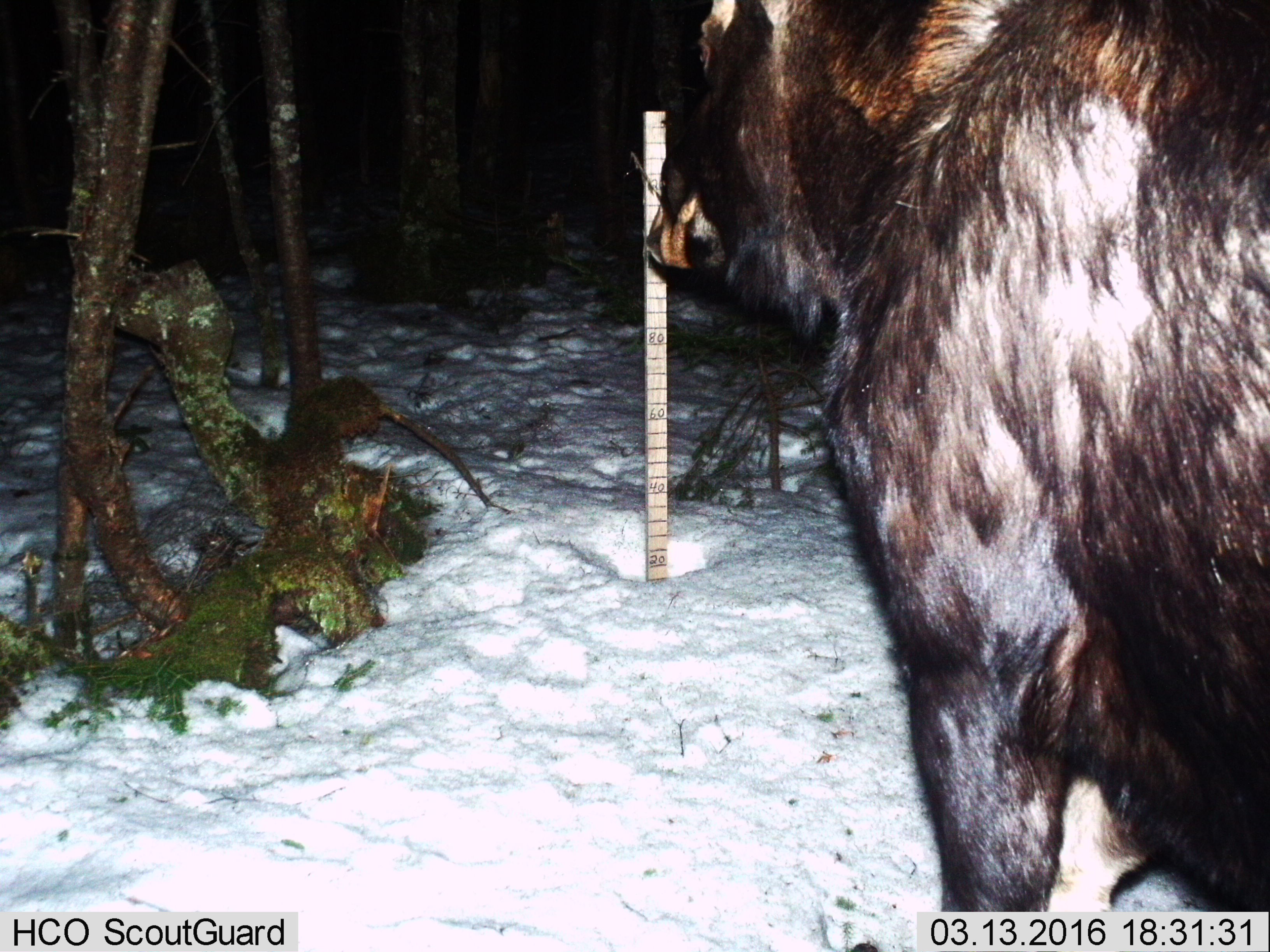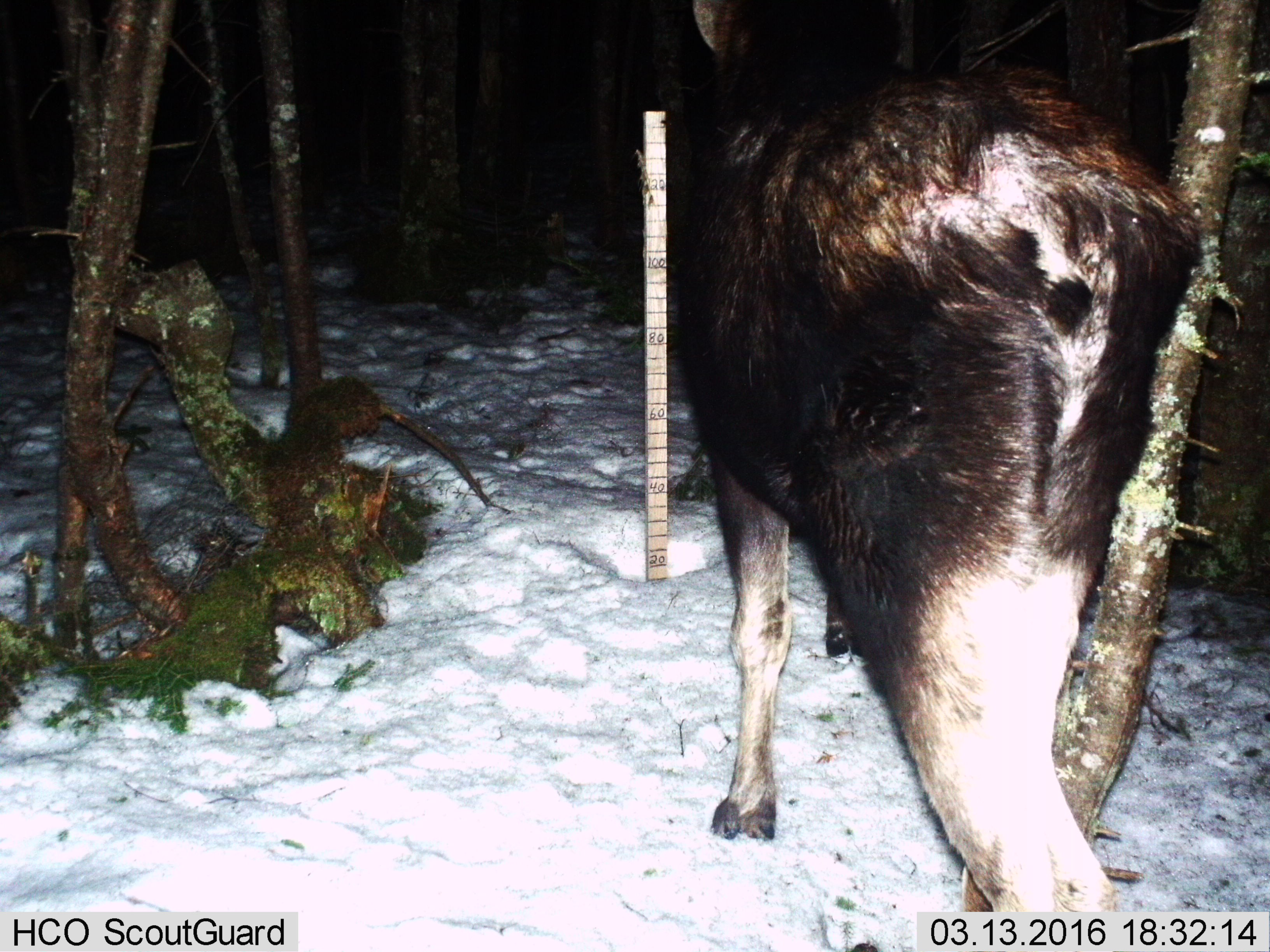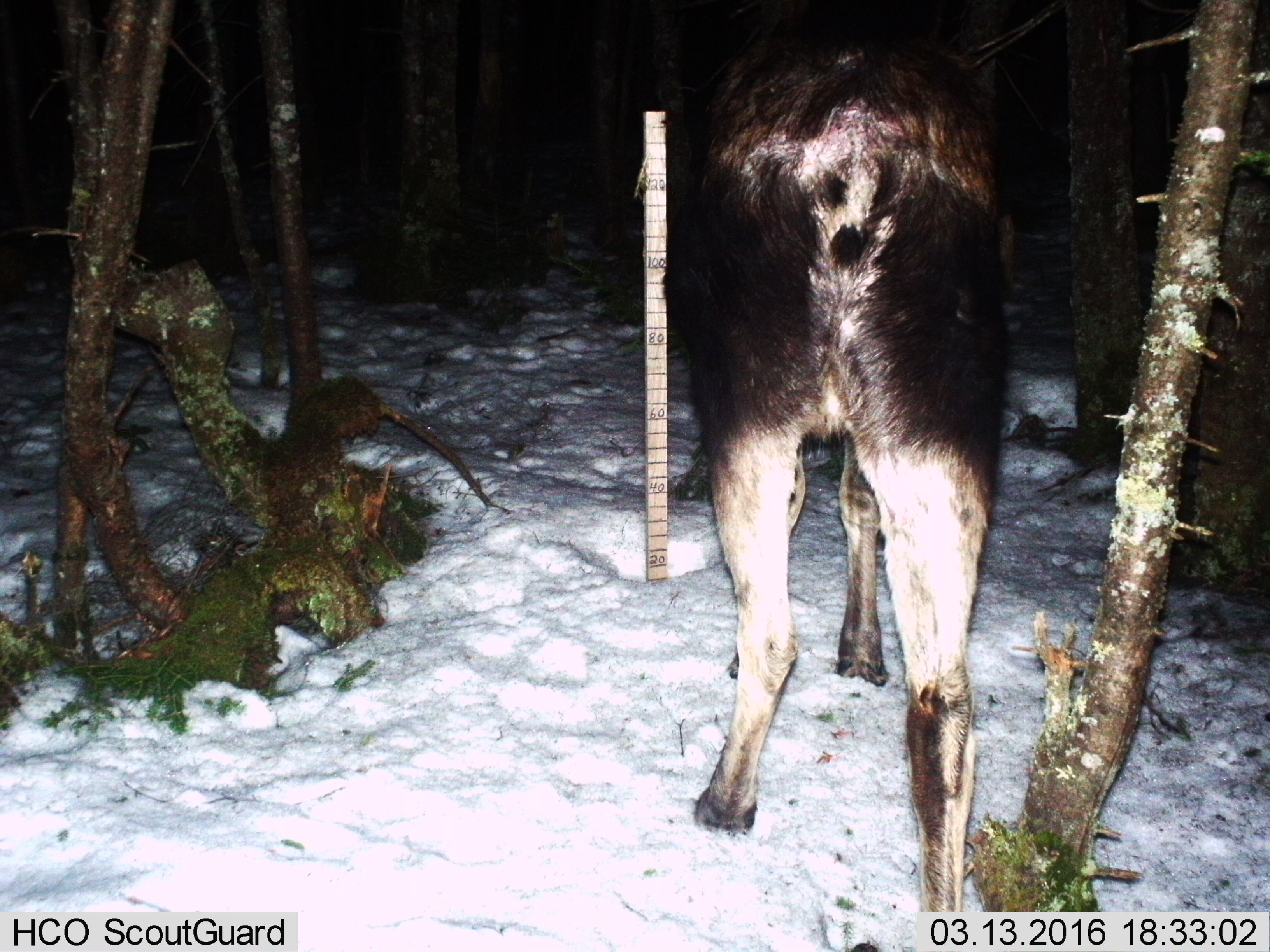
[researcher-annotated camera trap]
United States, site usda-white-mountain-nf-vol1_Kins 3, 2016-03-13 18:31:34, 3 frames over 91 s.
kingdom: Animalia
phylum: Chordata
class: Mammalia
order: Artiodactyla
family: Cervidae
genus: Alces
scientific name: Alces alces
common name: moose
Moose (Alces alces).